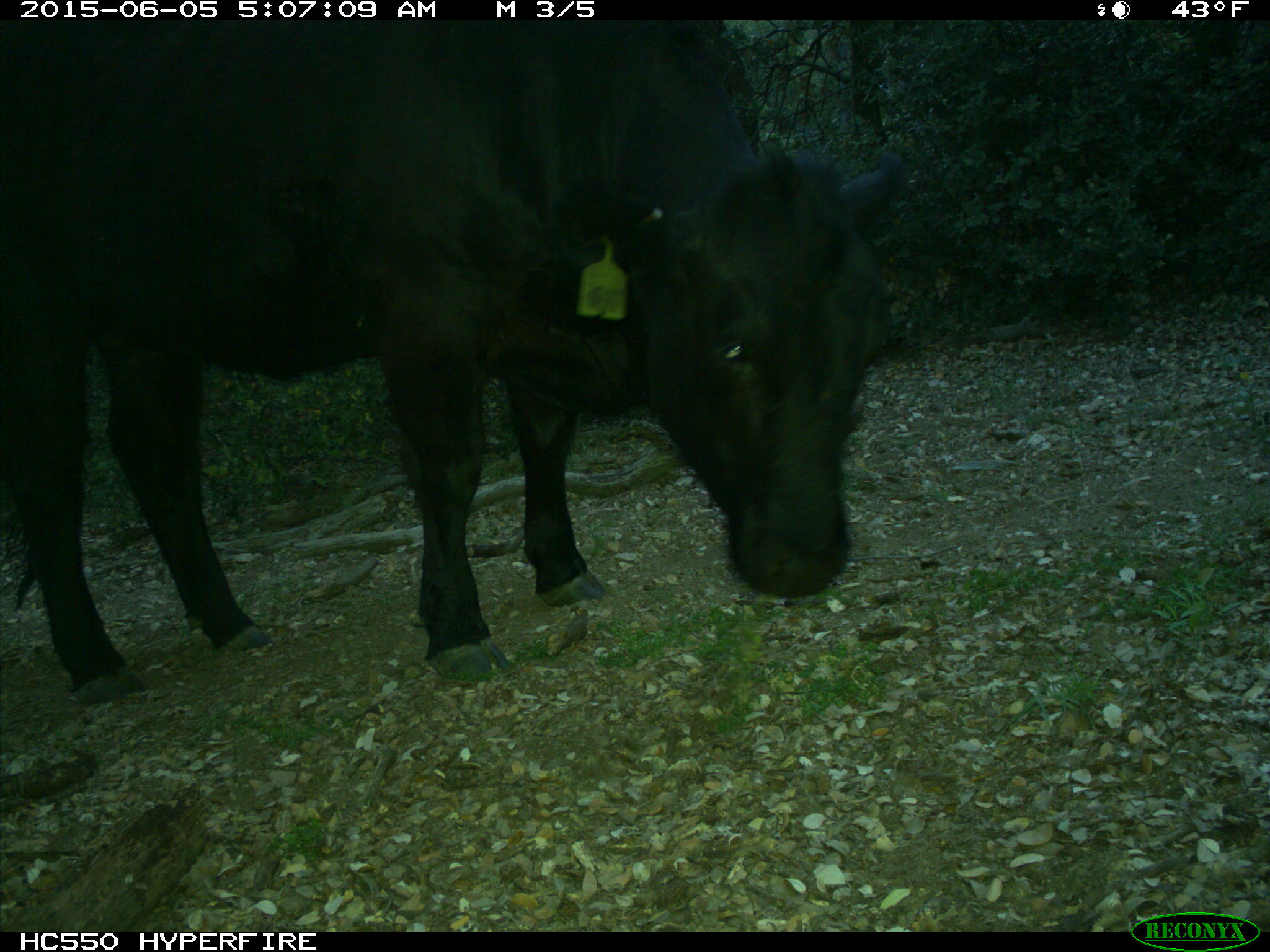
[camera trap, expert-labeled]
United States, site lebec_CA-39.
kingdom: Animalia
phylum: Chordata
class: Mammalia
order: Artiodactyla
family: Bovidae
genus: Bos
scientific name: Bos taurus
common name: domestic cow